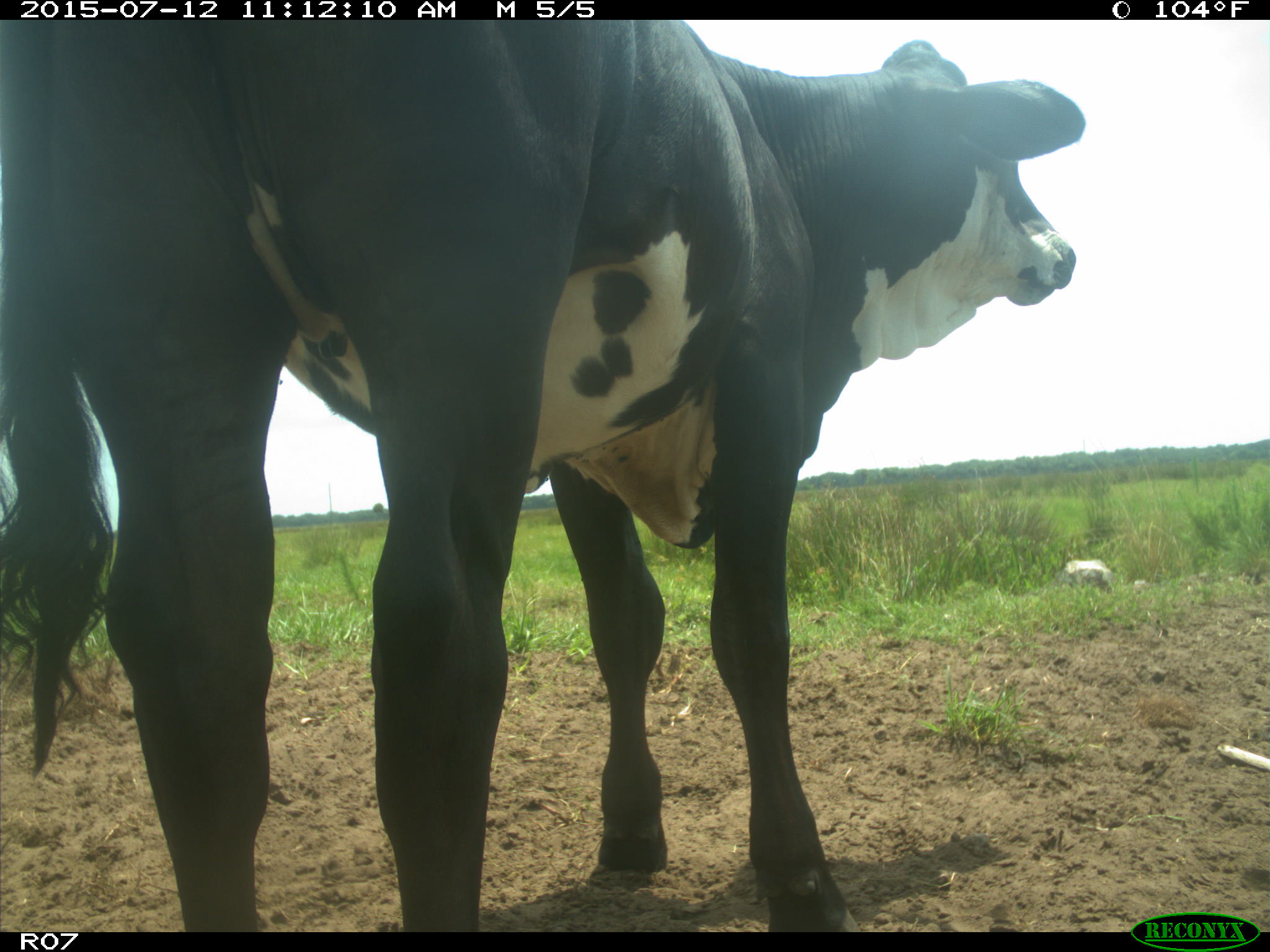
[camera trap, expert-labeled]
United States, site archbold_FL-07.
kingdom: Animalia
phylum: Chordata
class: Mammalia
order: Artiodactyla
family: Bovidae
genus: Bos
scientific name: Bos taurus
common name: domestic cow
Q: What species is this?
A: Bos taurus (domestic cow).